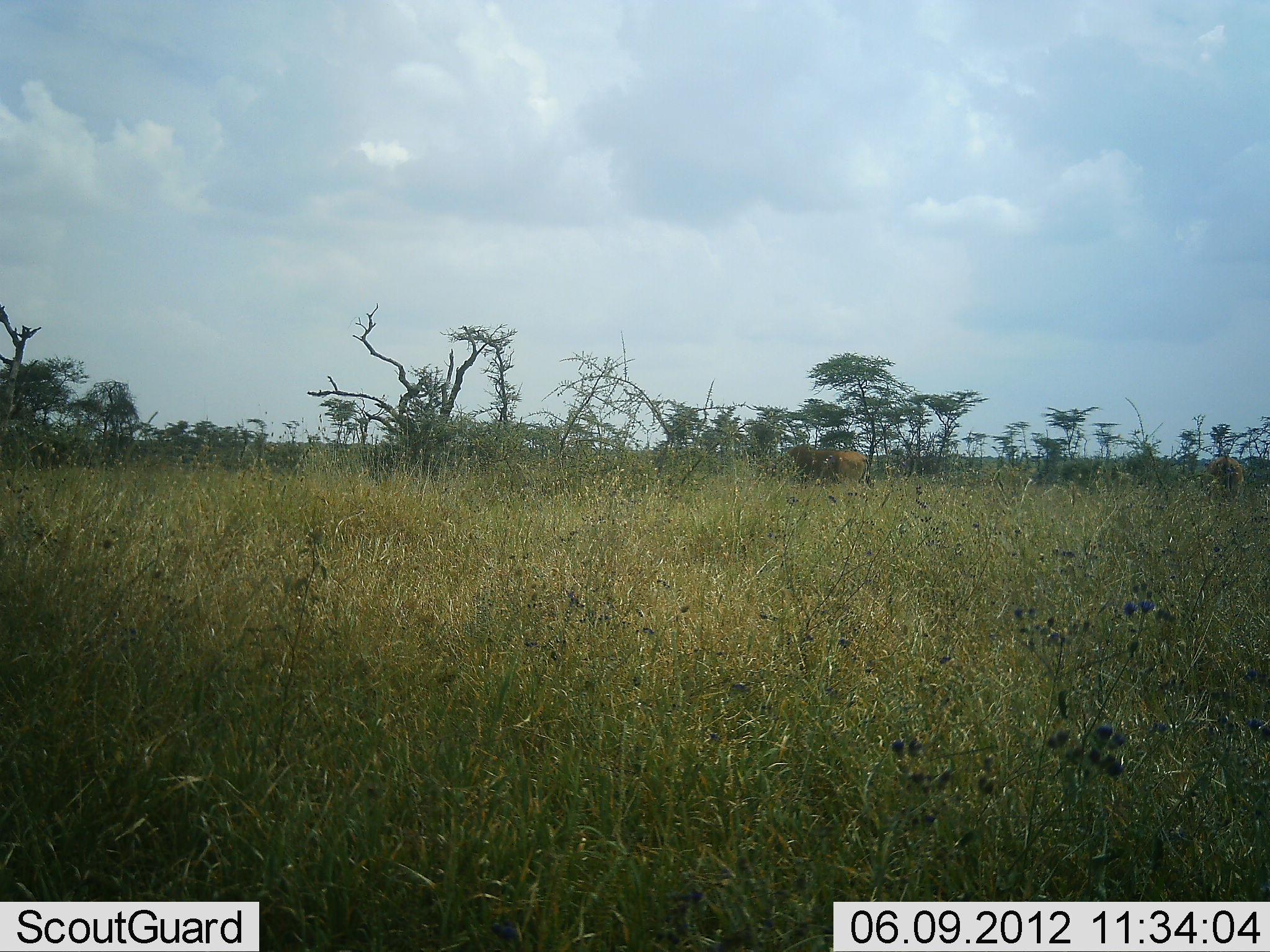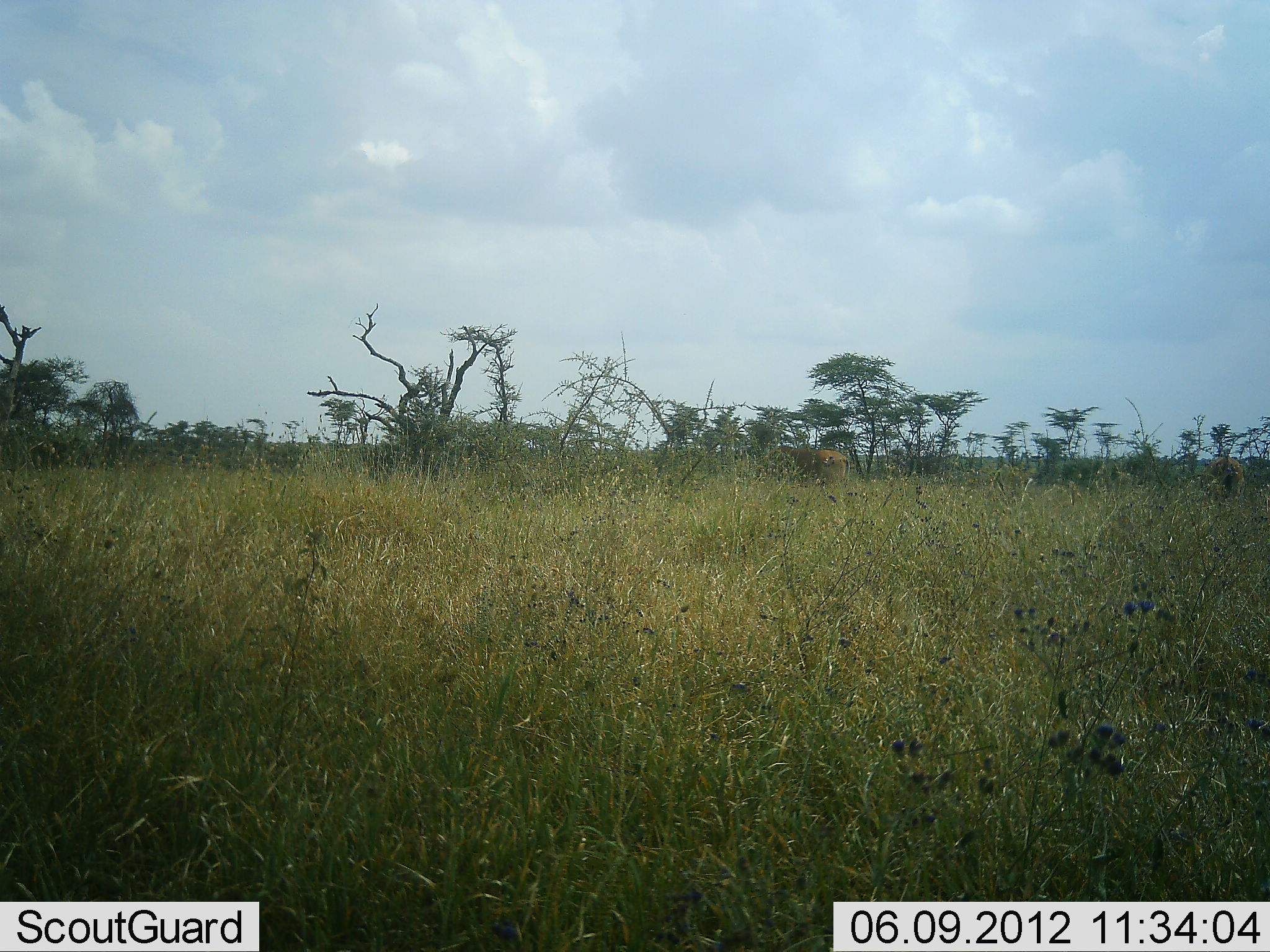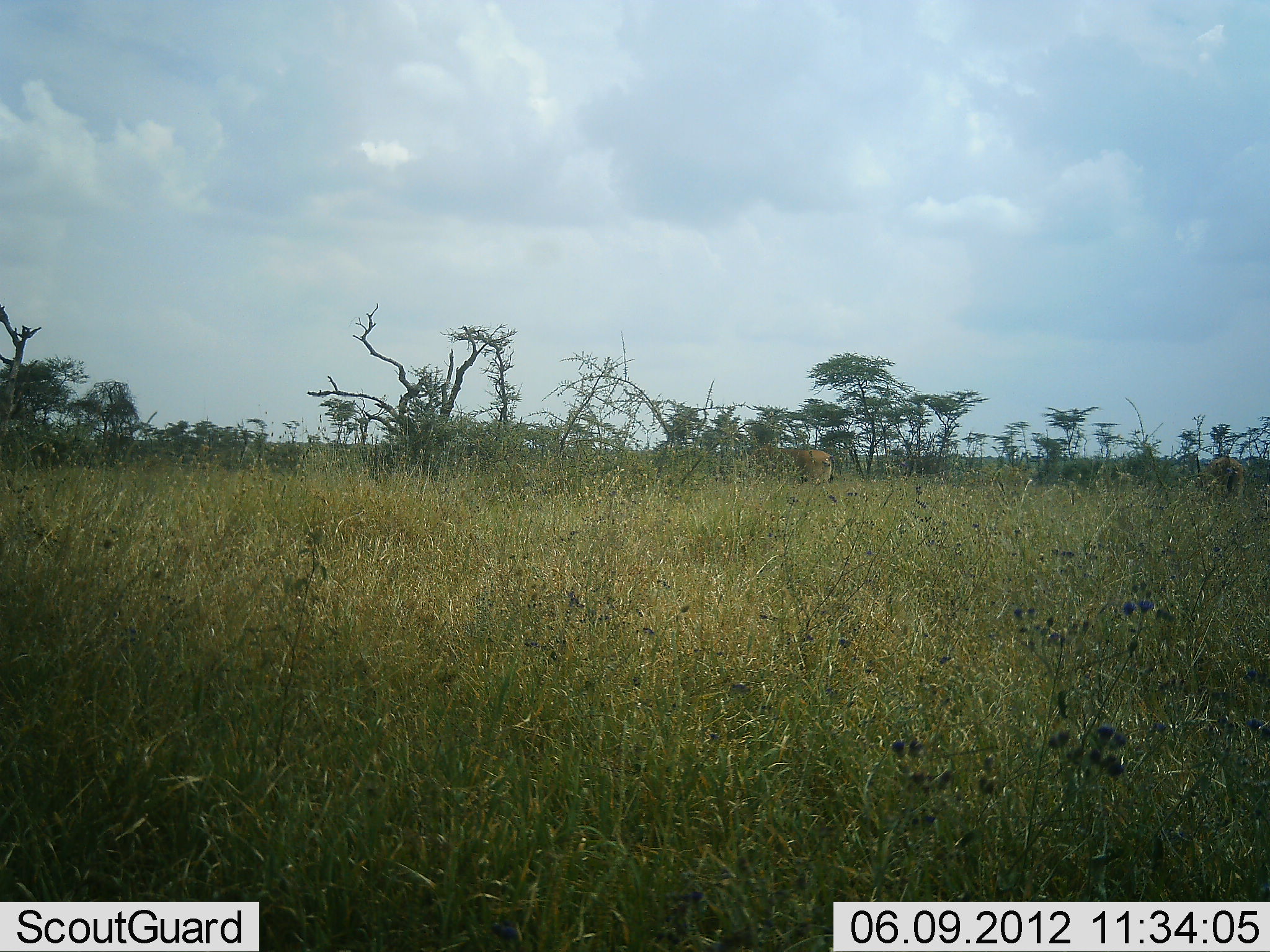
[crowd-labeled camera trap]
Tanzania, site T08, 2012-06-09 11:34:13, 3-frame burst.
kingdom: Animalia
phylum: Chordata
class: Mammalia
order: Artiodactyla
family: Bovidae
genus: Tragelaphus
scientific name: Tragelaphus oryx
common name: eland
Eland (Tragelaphus oryx), count 2. Behavior (volunteer vote fractions): standing 25%, resting 0%, moving 50%, interacting 0%. Young present (vote fraction): 0%. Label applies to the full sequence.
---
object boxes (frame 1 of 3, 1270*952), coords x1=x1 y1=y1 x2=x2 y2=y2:
animal: x1=787 y1=443 x2=871 y2=491; x1=1204 y1=455 x2=1245 y2=507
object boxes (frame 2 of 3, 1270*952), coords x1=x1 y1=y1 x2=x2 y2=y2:
animal: x1=777 y1=443 x2=852 y2=491; x1=1204 y1=455 x2=1245 y2=507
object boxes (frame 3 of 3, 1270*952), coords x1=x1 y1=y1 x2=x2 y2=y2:
animal: x1=759 y1=444 x2=833 y2=493; x1=1204 y1=455 x2=1245 y2=507